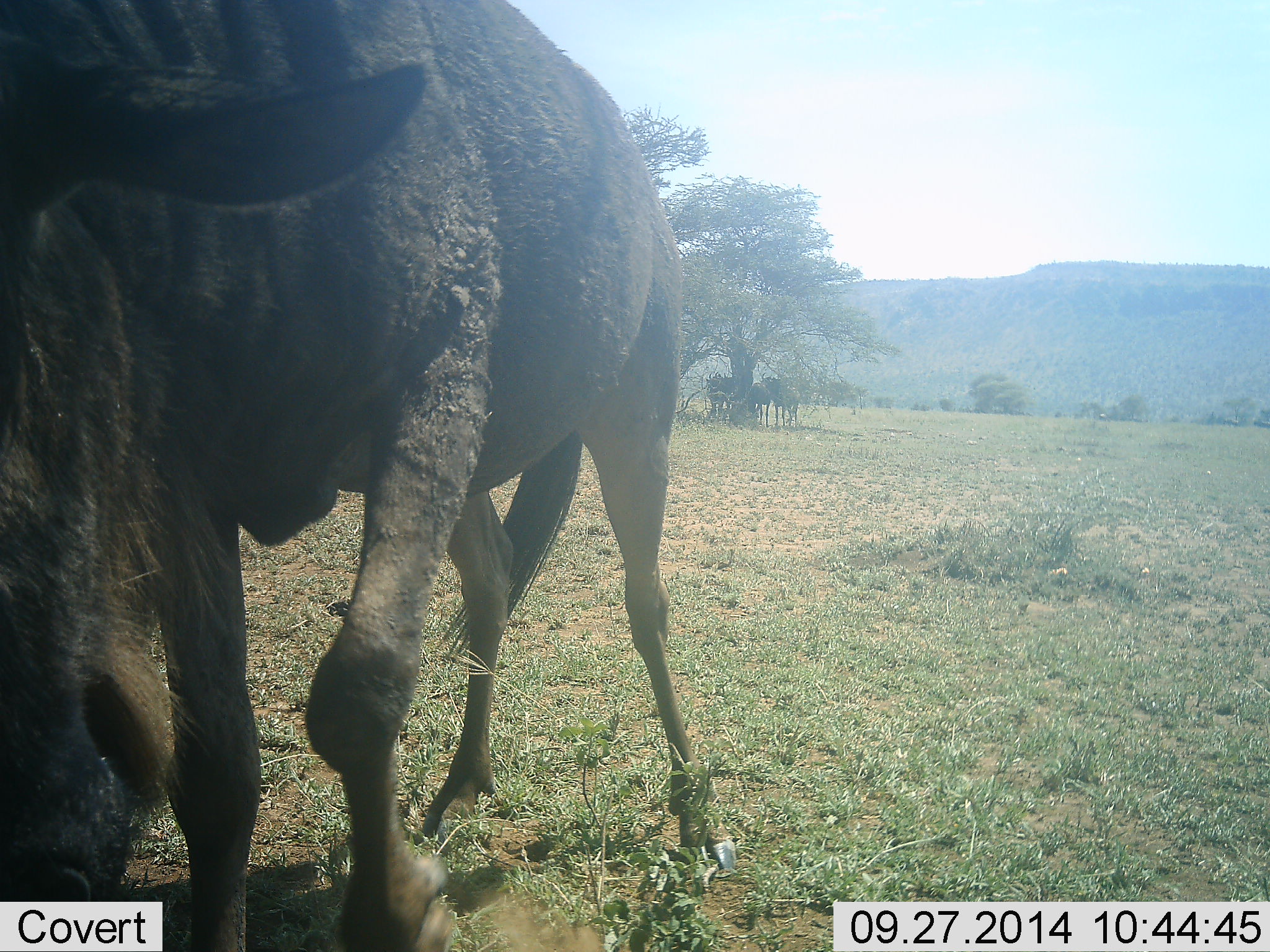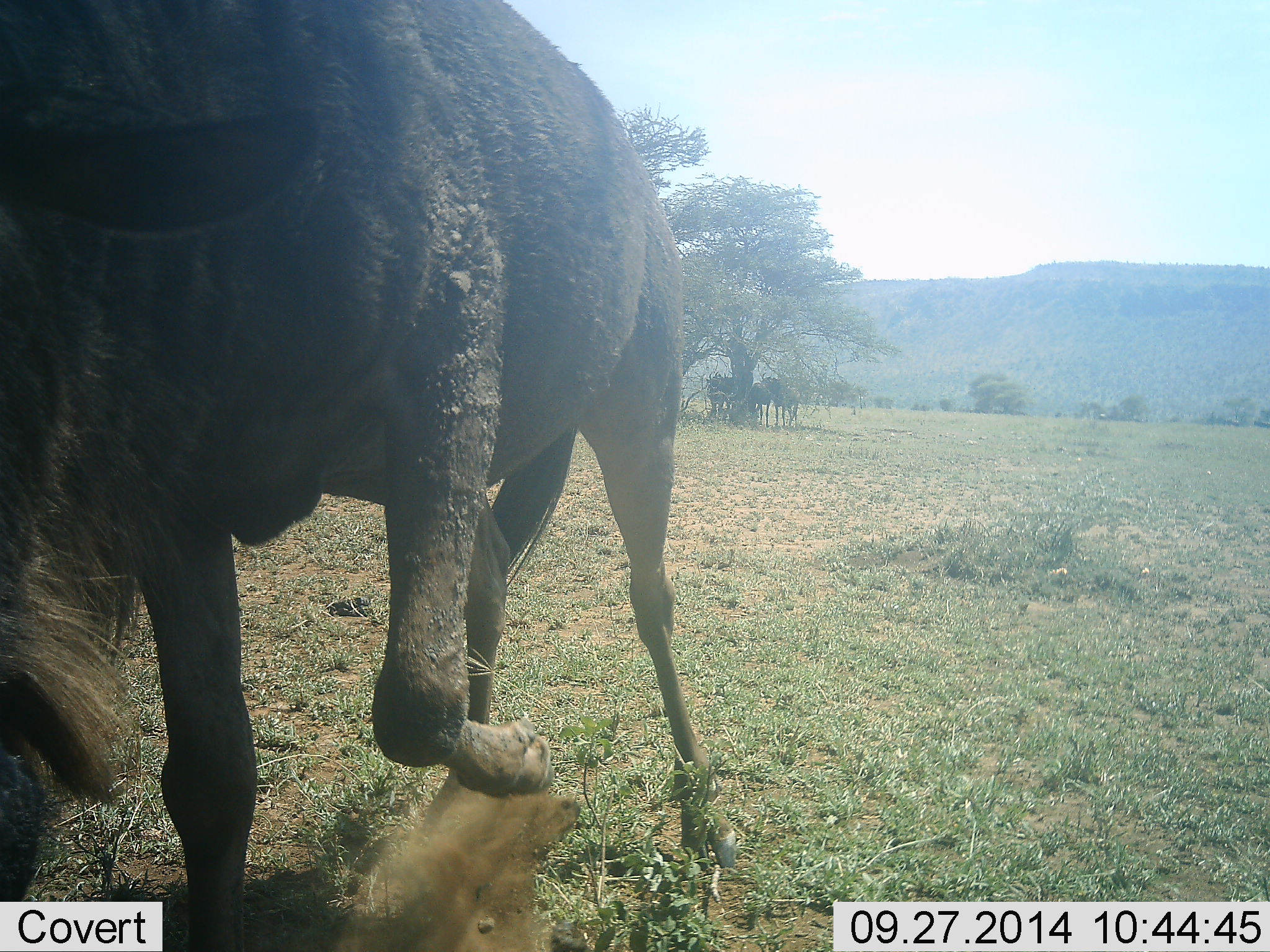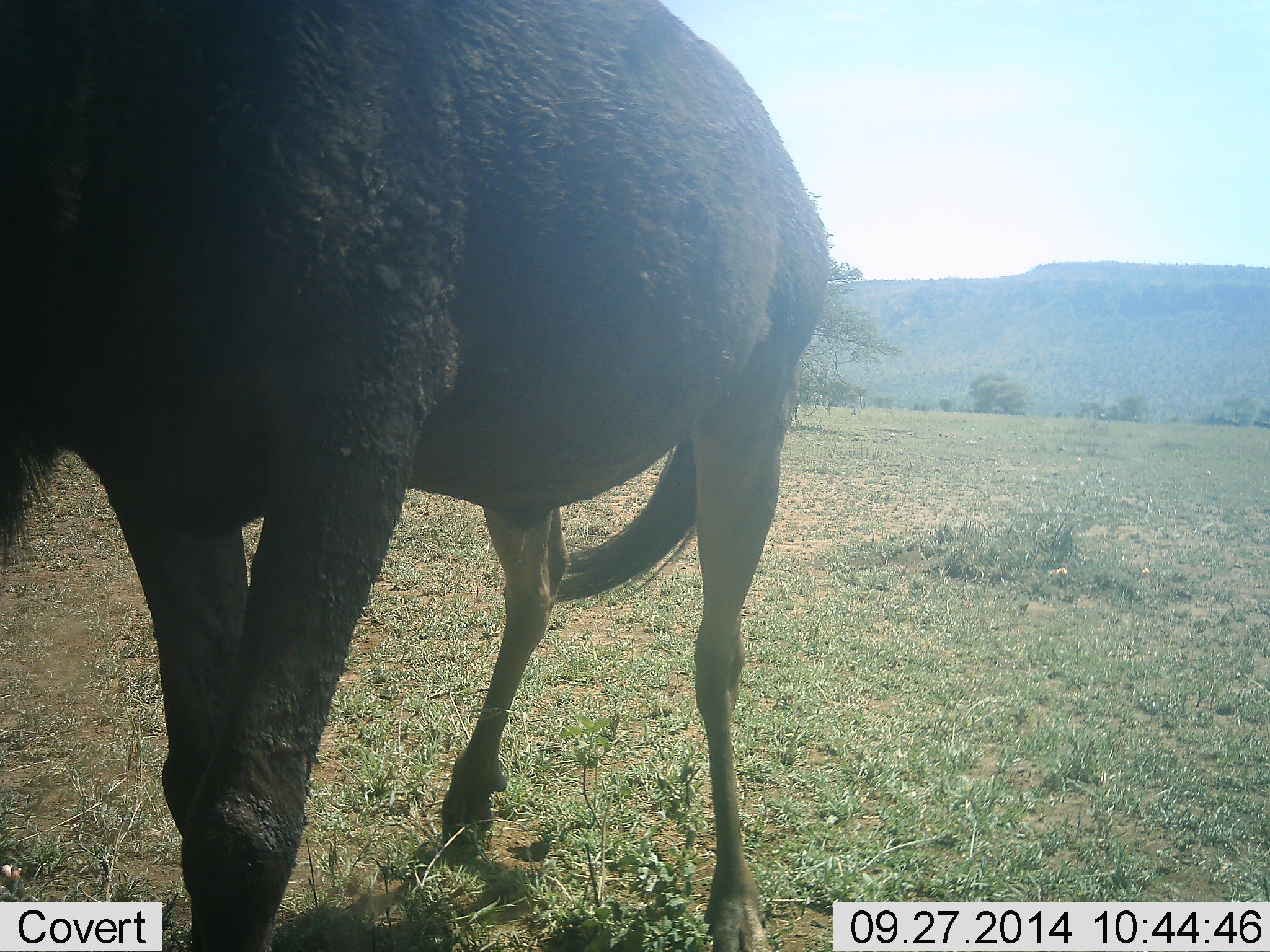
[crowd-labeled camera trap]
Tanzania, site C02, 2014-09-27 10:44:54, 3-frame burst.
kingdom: Animalia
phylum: Chordata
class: Mammalia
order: Artiodactyla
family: Bovidae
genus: Connochaetes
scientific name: Connochaetes taurinus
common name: blue wildebeest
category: wildebeest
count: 1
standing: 55%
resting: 9%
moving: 55%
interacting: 9%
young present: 0%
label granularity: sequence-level